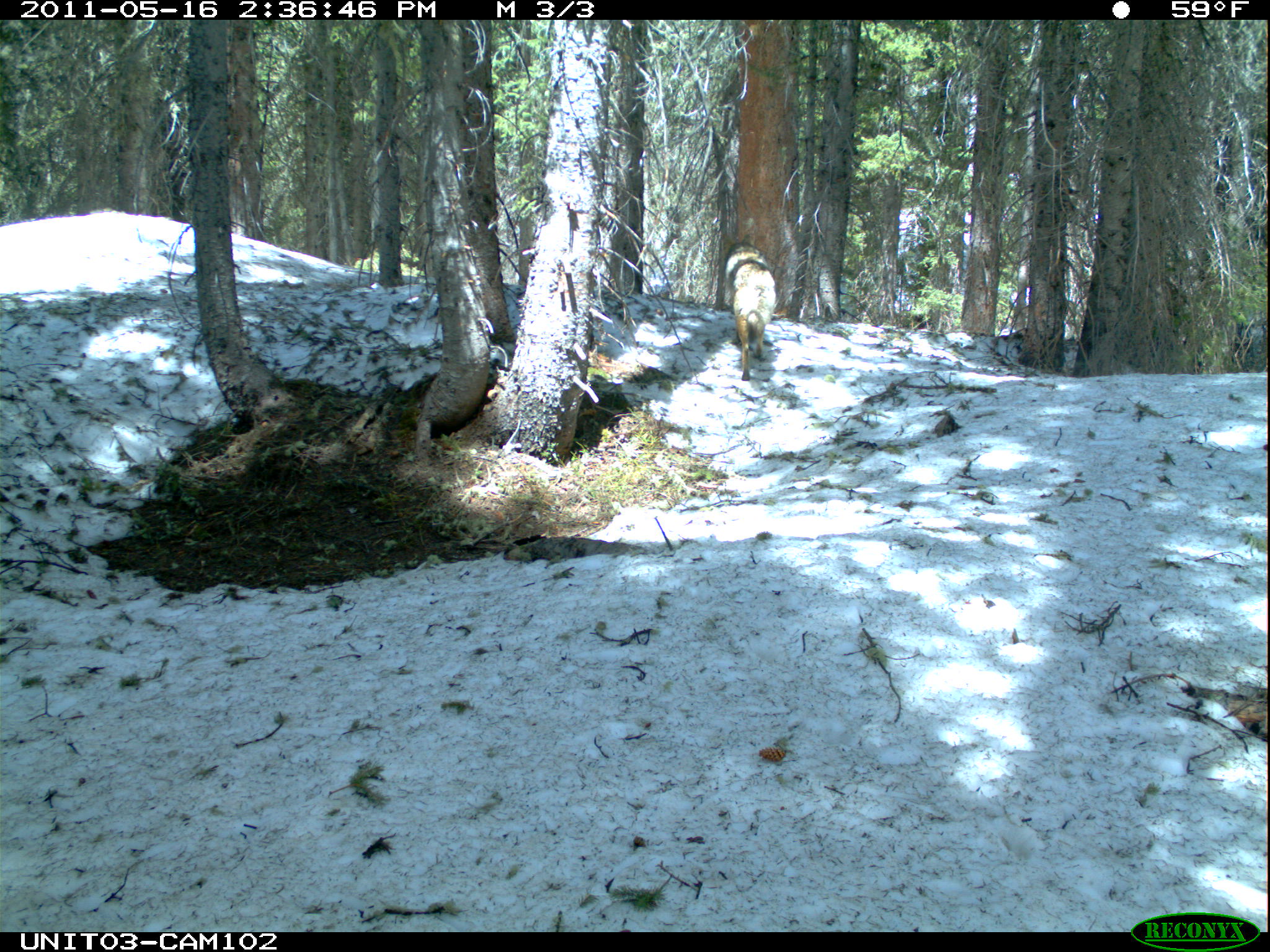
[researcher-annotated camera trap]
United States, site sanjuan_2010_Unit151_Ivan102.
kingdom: Animalia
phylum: Chordata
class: Mammalia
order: Carnivora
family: Canidae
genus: Canis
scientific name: Canis latrans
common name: coyote